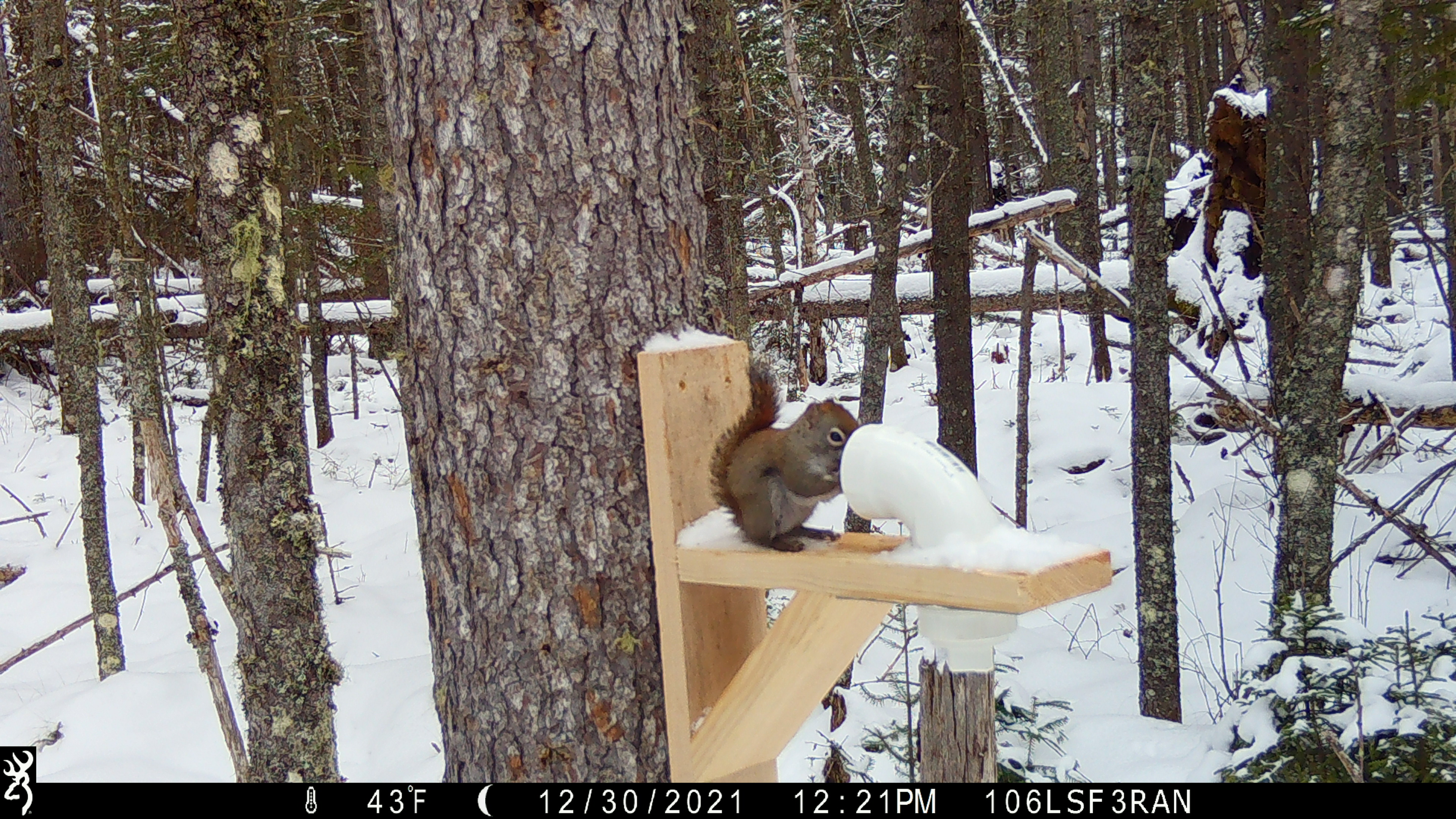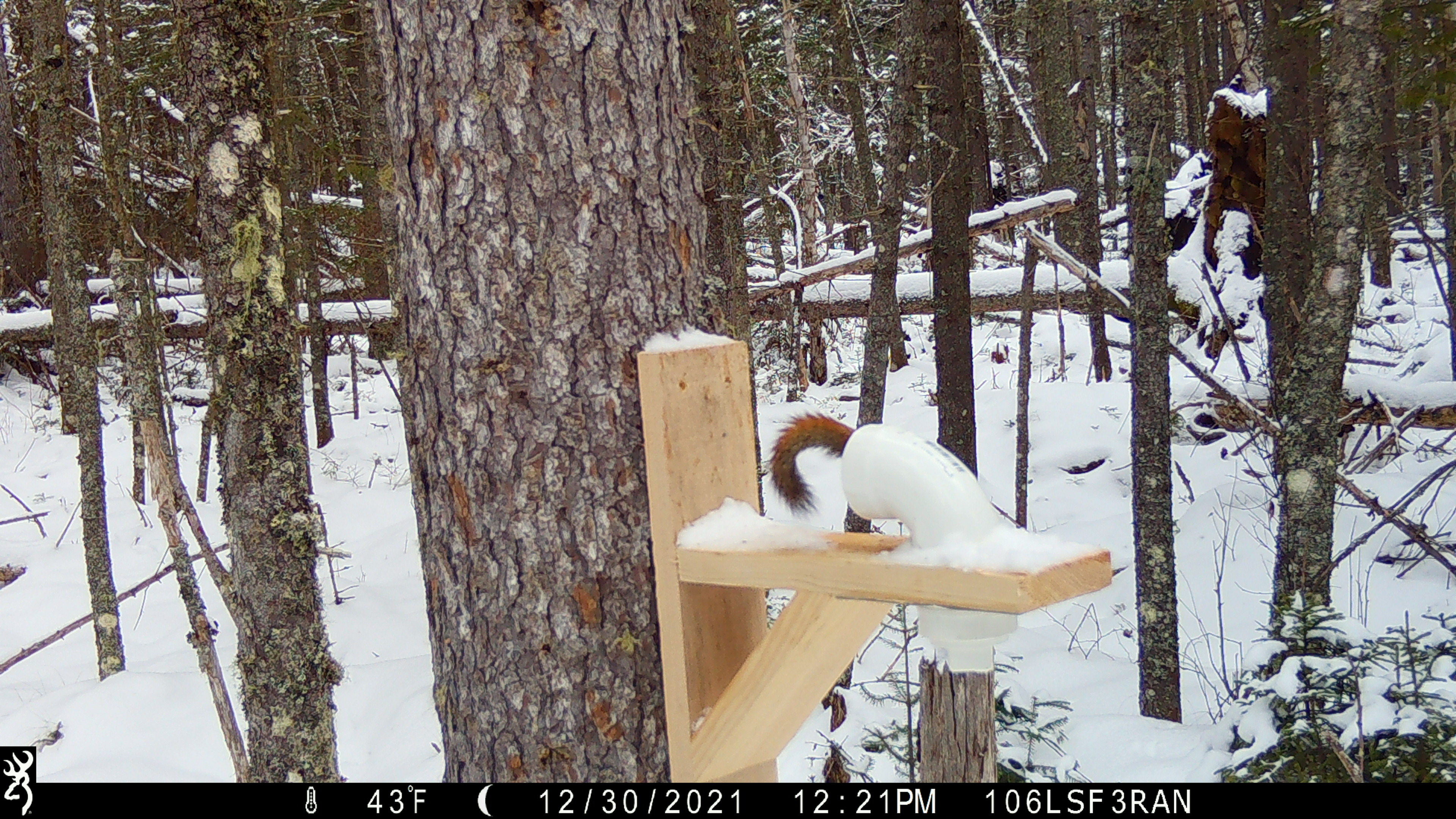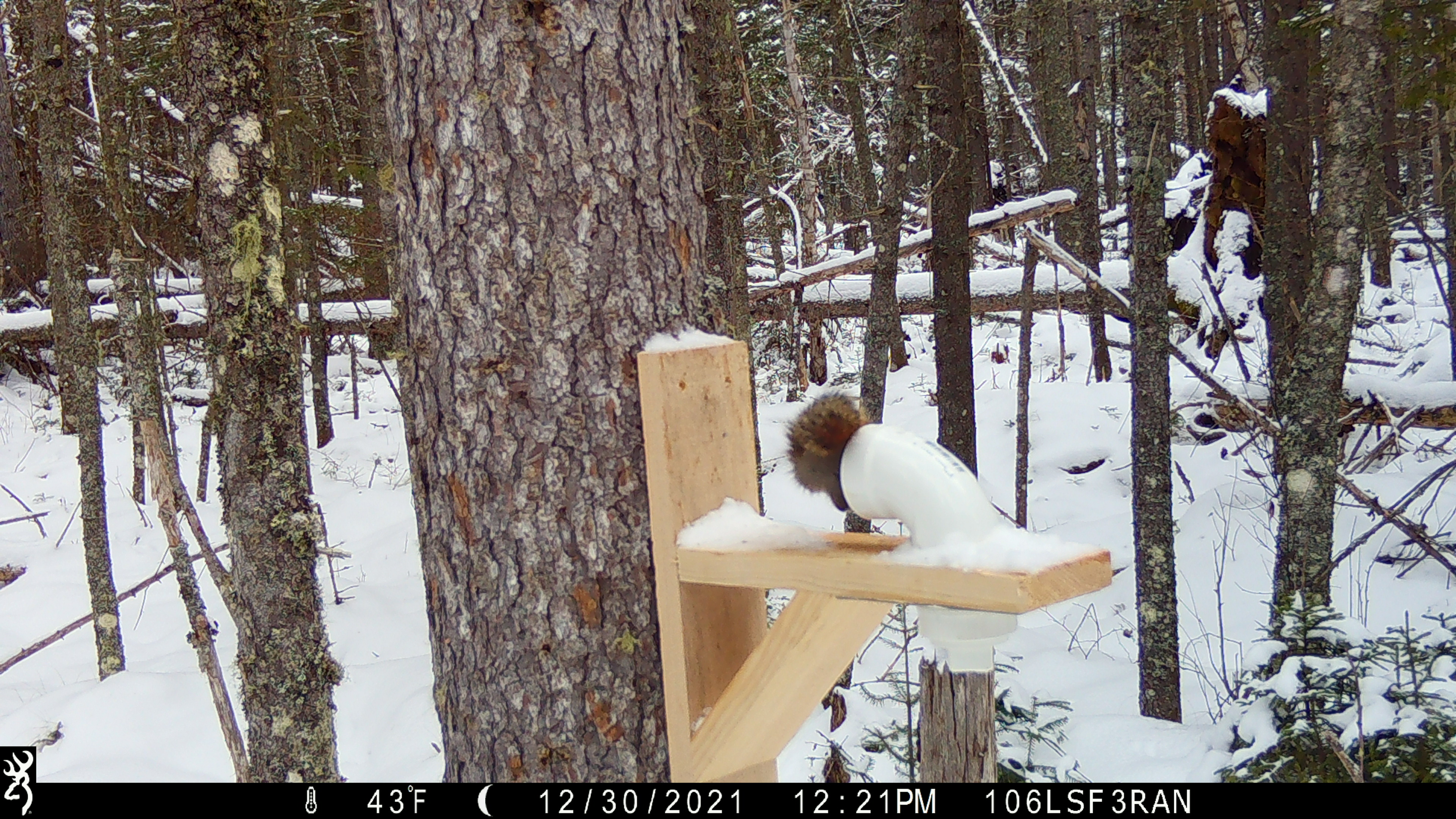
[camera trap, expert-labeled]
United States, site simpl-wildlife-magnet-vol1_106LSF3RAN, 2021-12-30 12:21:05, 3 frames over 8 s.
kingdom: Animalia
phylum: Chordata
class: Mammalia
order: Rodentia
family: Sciuridae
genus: Tamiasciurus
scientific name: Tamiasciurus hudsonicus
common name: red squirrel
Red squirrel (Tamiasciurus hudsonicus).